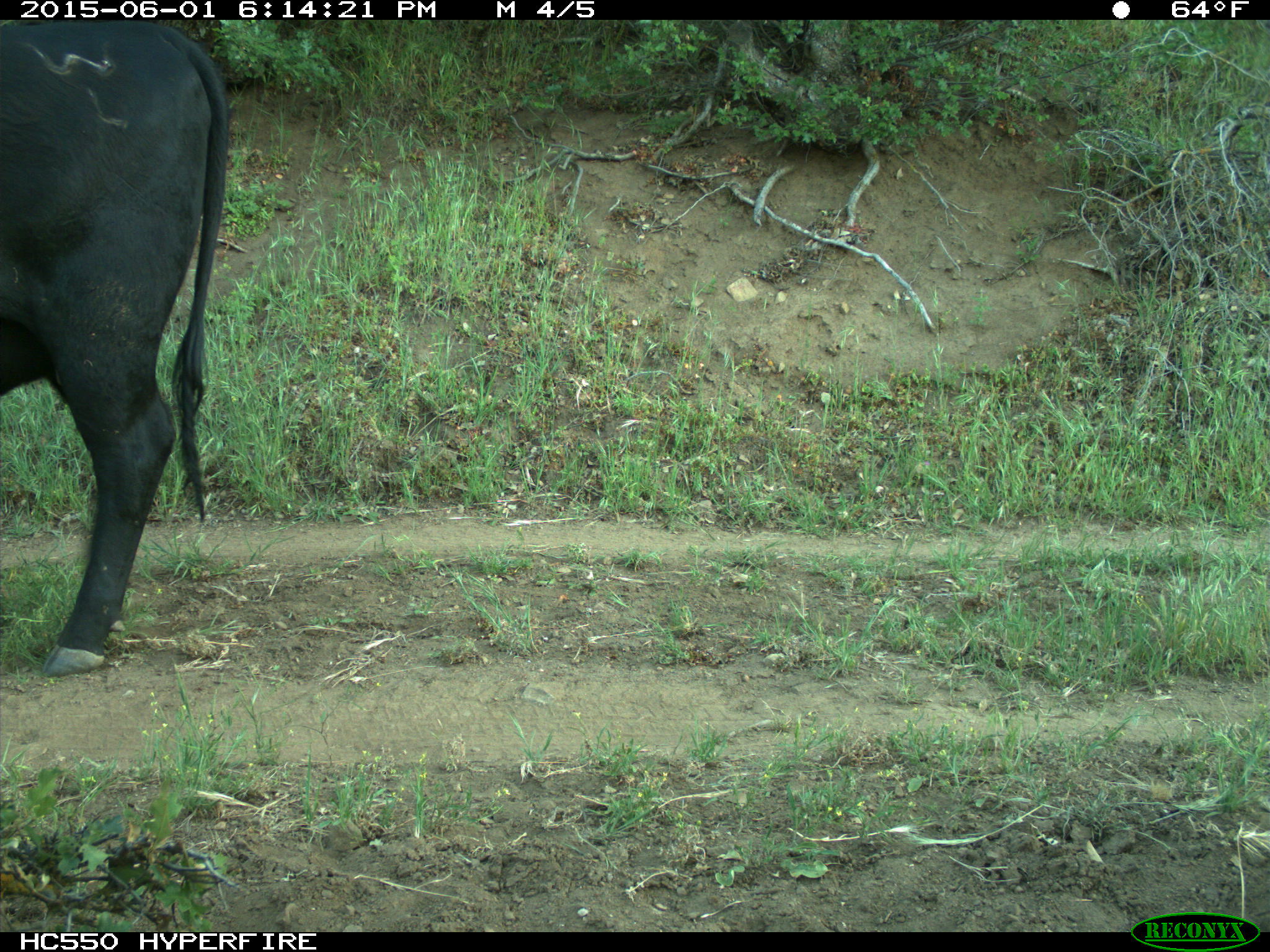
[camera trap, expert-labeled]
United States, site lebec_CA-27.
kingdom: Animalia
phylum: Chordata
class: Mammalia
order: Artiodactyla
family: Bovidae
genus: Bos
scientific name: Bos taurus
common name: domestic cow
Bos taurus (domestic cow).